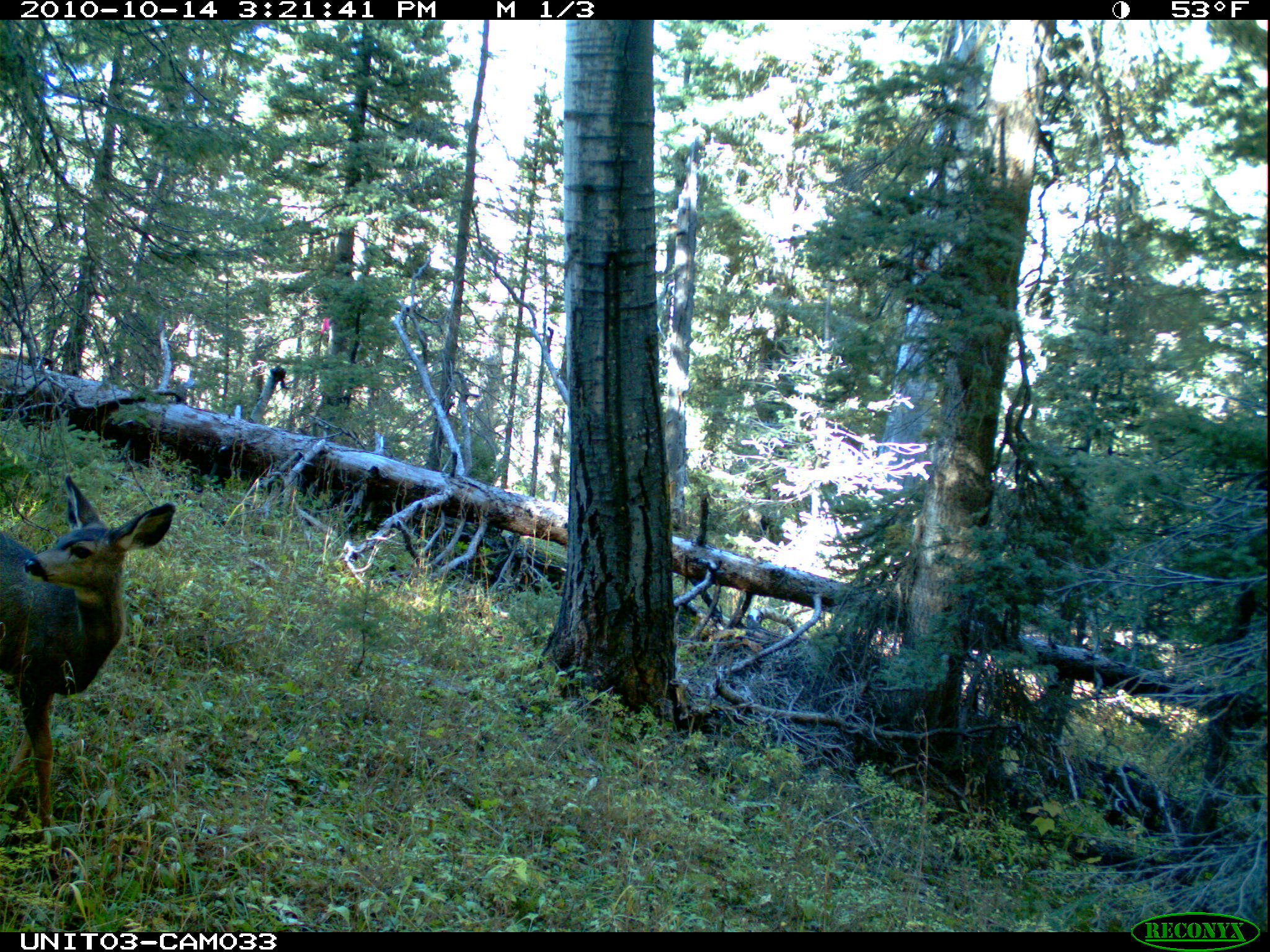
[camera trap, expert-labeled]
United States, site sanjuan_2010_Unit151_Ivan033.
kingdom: Animalia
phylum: Chordata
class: Mammalia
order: Artiodactyla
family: Cervidae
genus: Odocoileus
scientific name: Odocoileus hemionus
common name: mule deer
Odocoileus hemionus (mule deer).